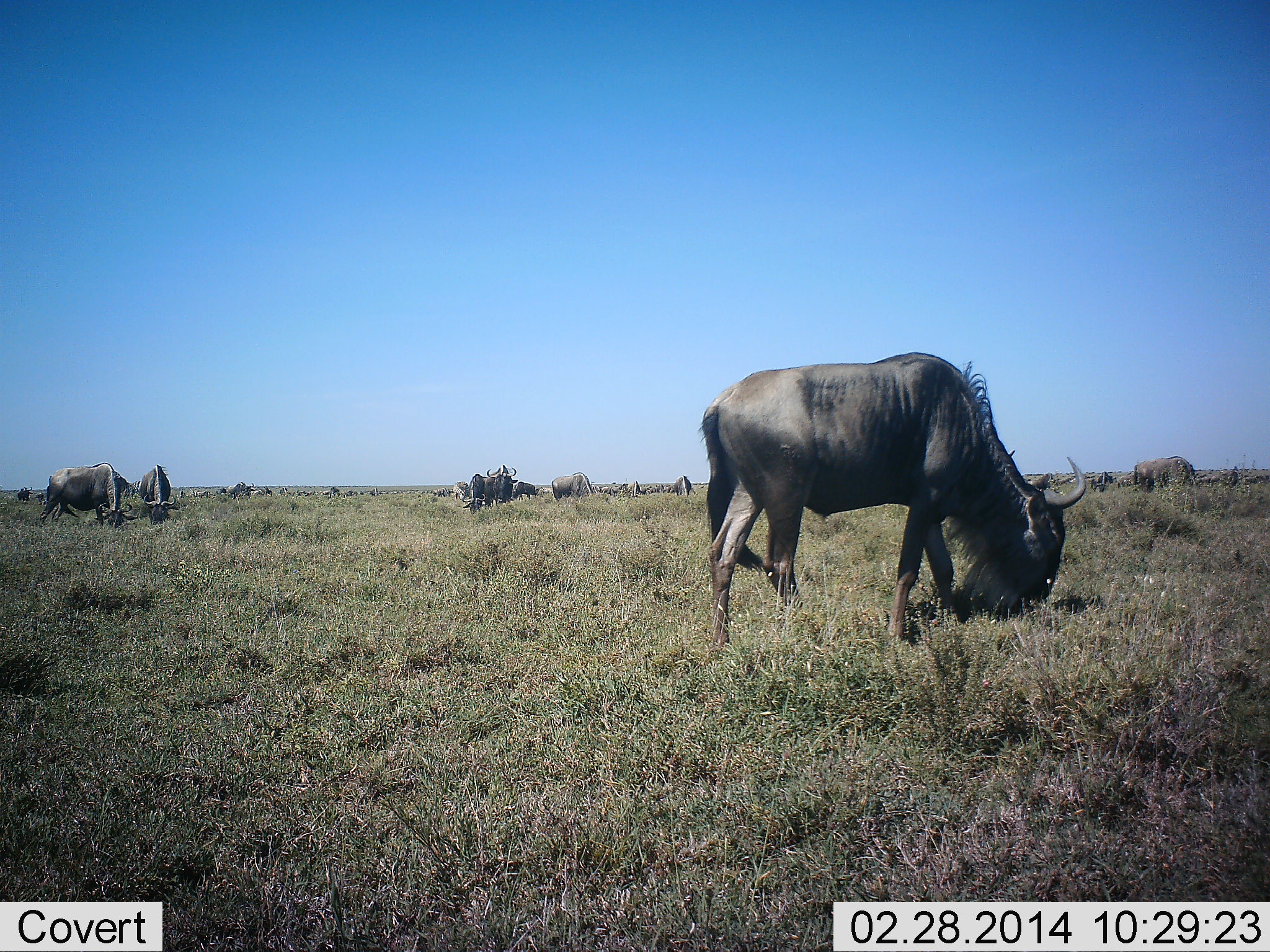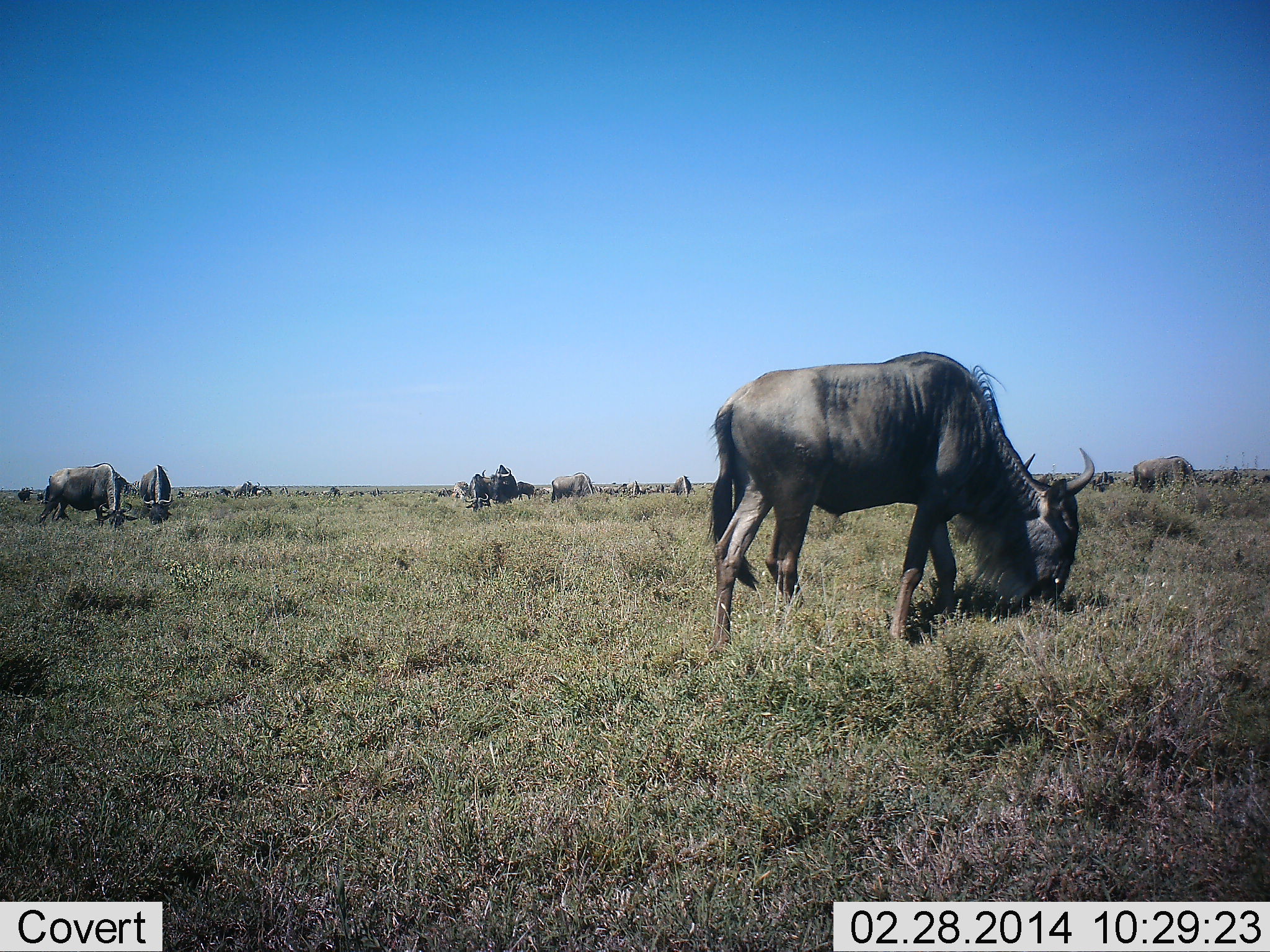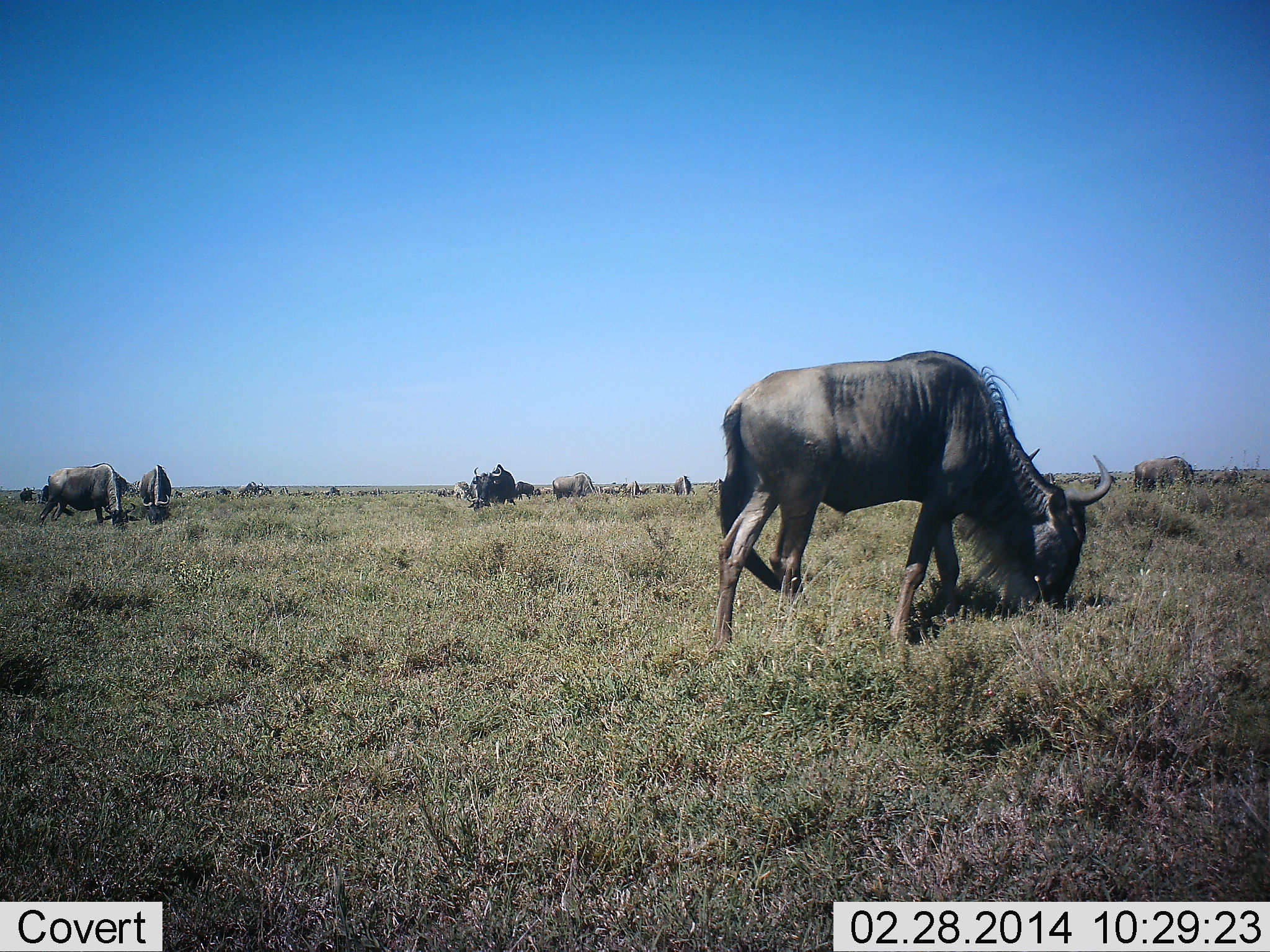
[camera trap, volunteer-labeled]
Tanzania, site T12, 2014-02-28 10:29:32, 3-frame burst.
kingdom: Animalia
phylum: Chordata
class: Mammalia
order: Artiodactyla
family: Bovidae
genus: Connochaetes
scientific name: Connochaetes taurinus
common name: blue wildebeest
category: wildebeest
Wildebeest (blue wildebeest) (Connochaetes taurinus), count 11-50. Behavior (volunteer vote fractions): standing 30%, resting 0%, moving 0%, interacting 0%. Young present (vote fraction): 10%. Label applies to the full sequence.